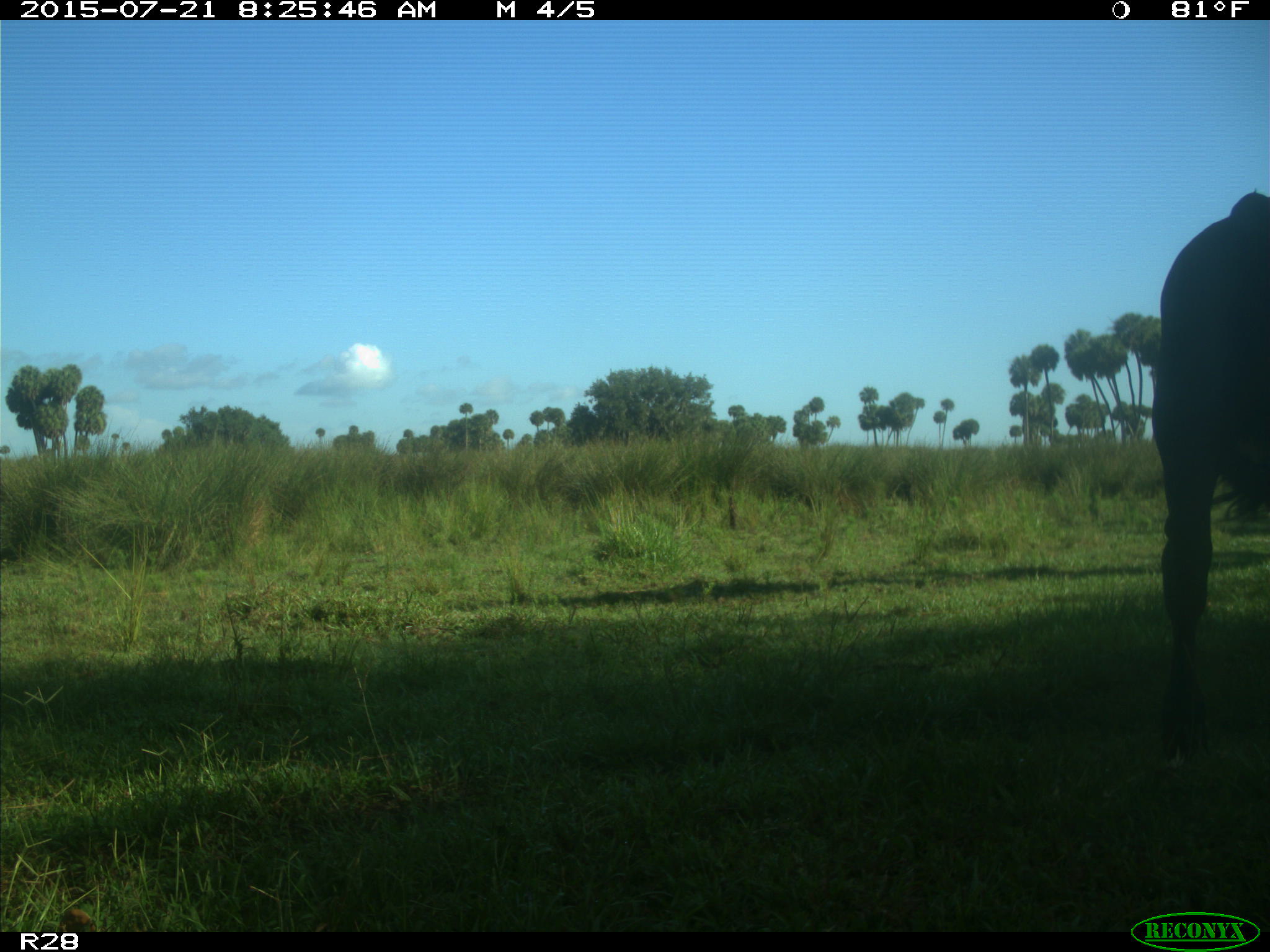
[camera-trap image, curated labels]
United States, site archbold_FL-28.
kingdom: Animalia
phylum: Chordata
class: Mammalia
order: Artiodactyla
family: Bovidae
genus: Bos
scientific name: Bos taurus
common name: domestic cow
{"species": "Bos taurus (domestic cow)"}